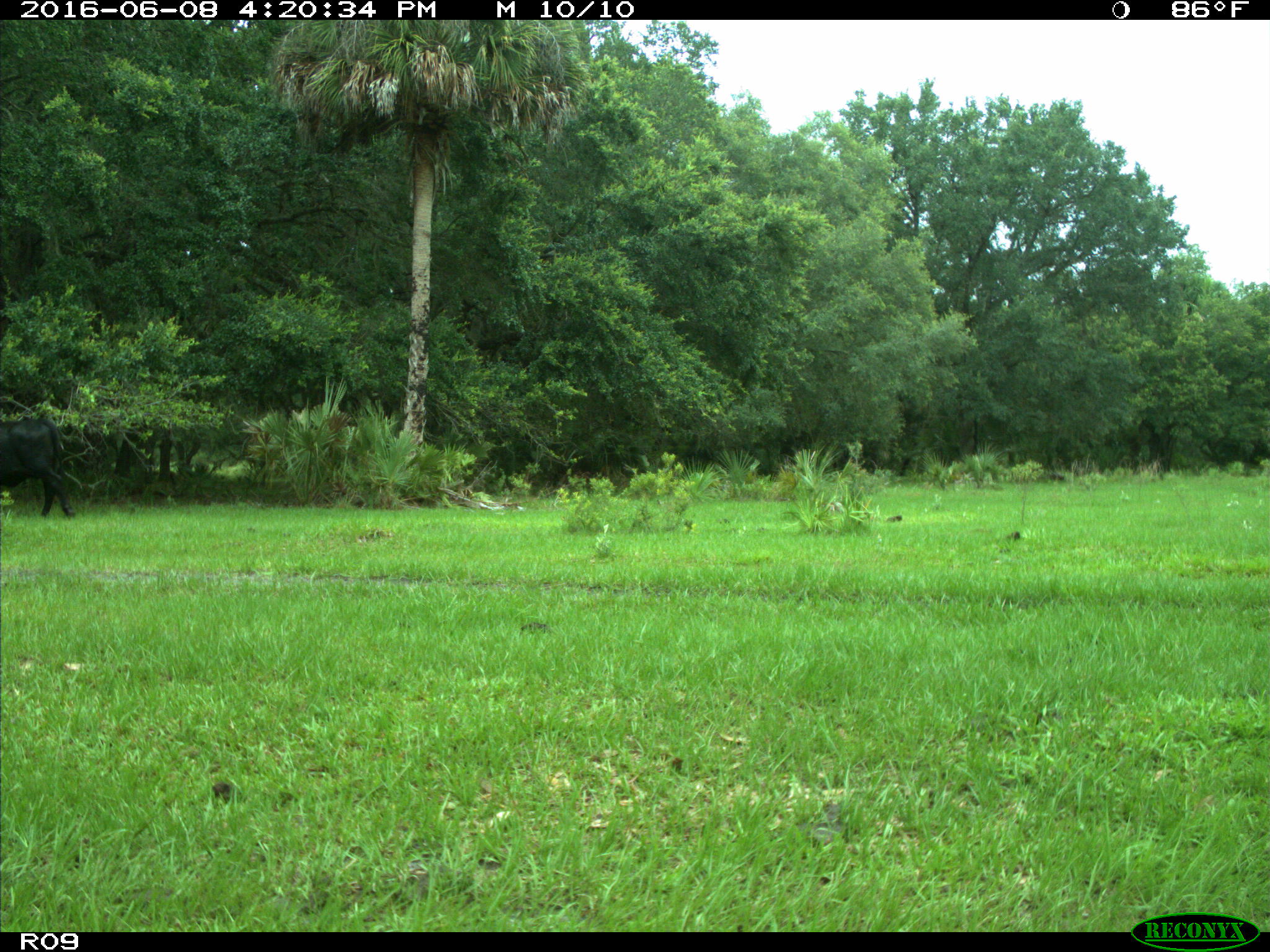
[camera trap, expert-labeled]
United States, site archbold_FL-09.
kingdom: Animalia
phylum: Chordata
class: Mammalia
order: Artiodactyla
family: Bovidae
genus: Bos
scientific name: Bos taurus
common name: domestic cow